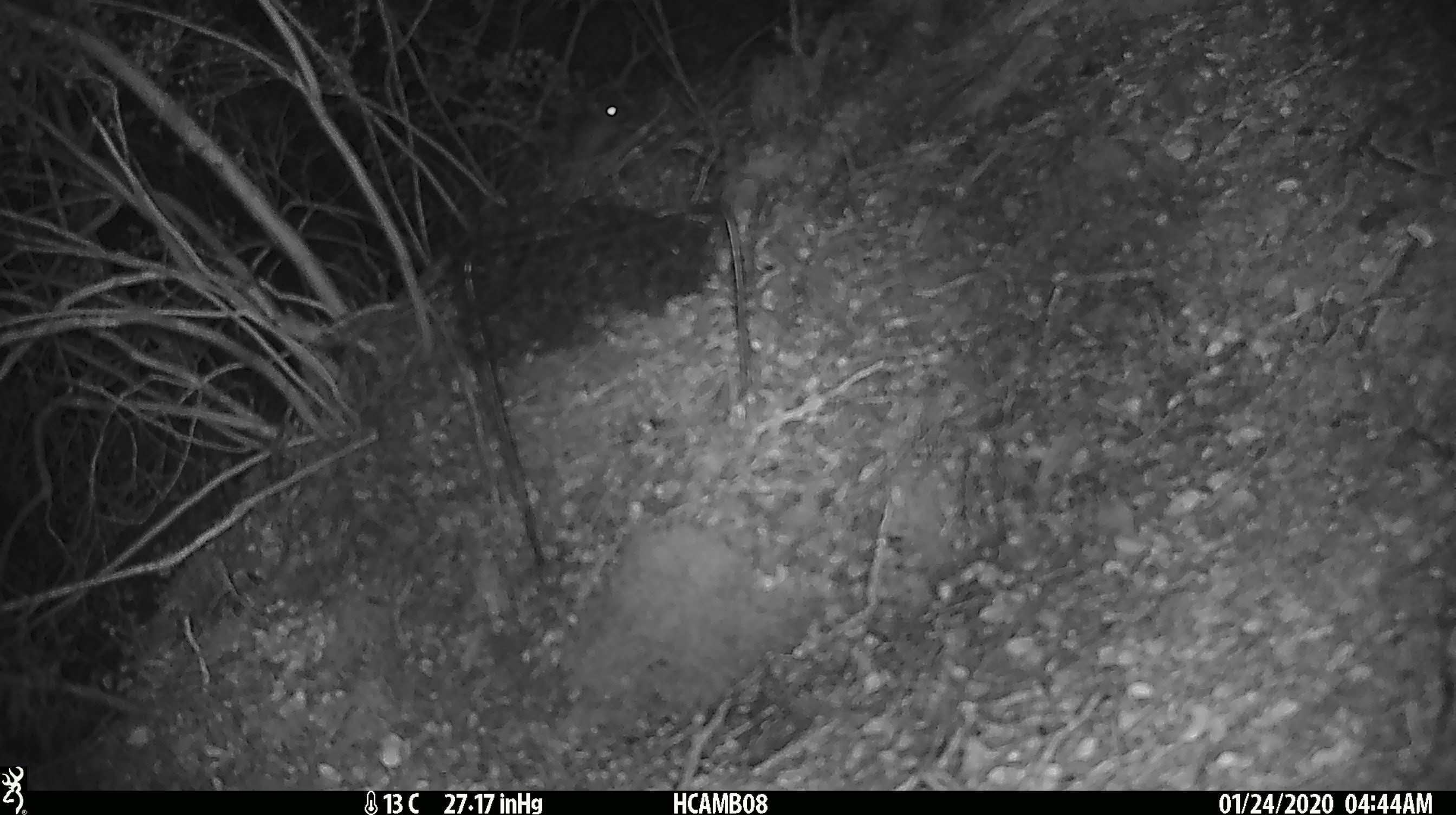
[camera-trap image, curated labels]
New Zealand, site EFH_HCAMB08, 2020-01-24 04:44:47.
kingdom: Animalia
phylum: Chordata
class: Mammalia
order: Rodentia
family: Muridae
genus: Mus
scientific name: Mus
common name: mouse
Mouse (Mus).